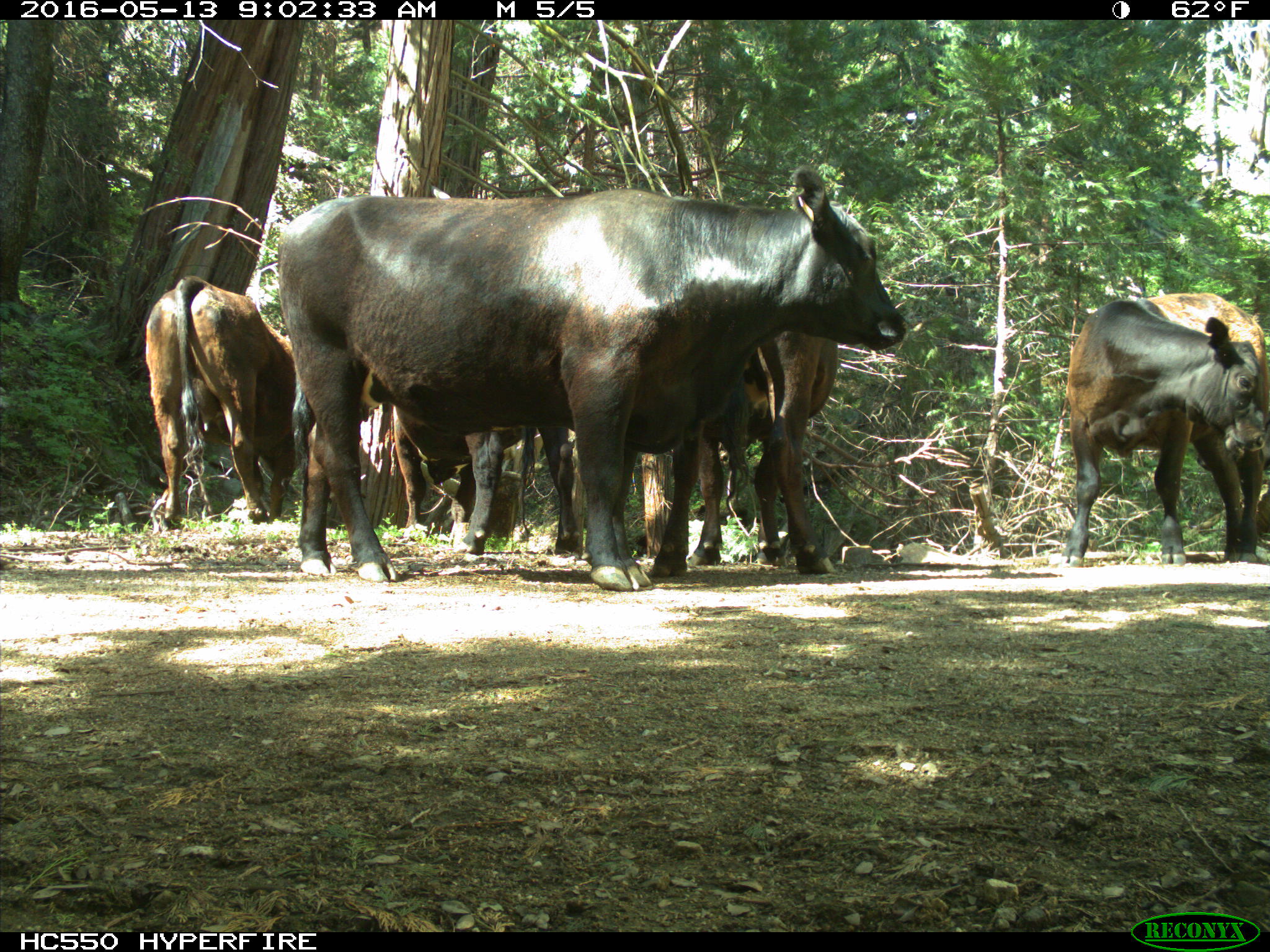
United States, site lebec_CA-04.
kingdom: Animalia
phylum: Chordata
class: Mammalia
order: Artiodactyla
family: Bovidae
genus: Bos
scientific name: Bos taurus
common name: domestic cow